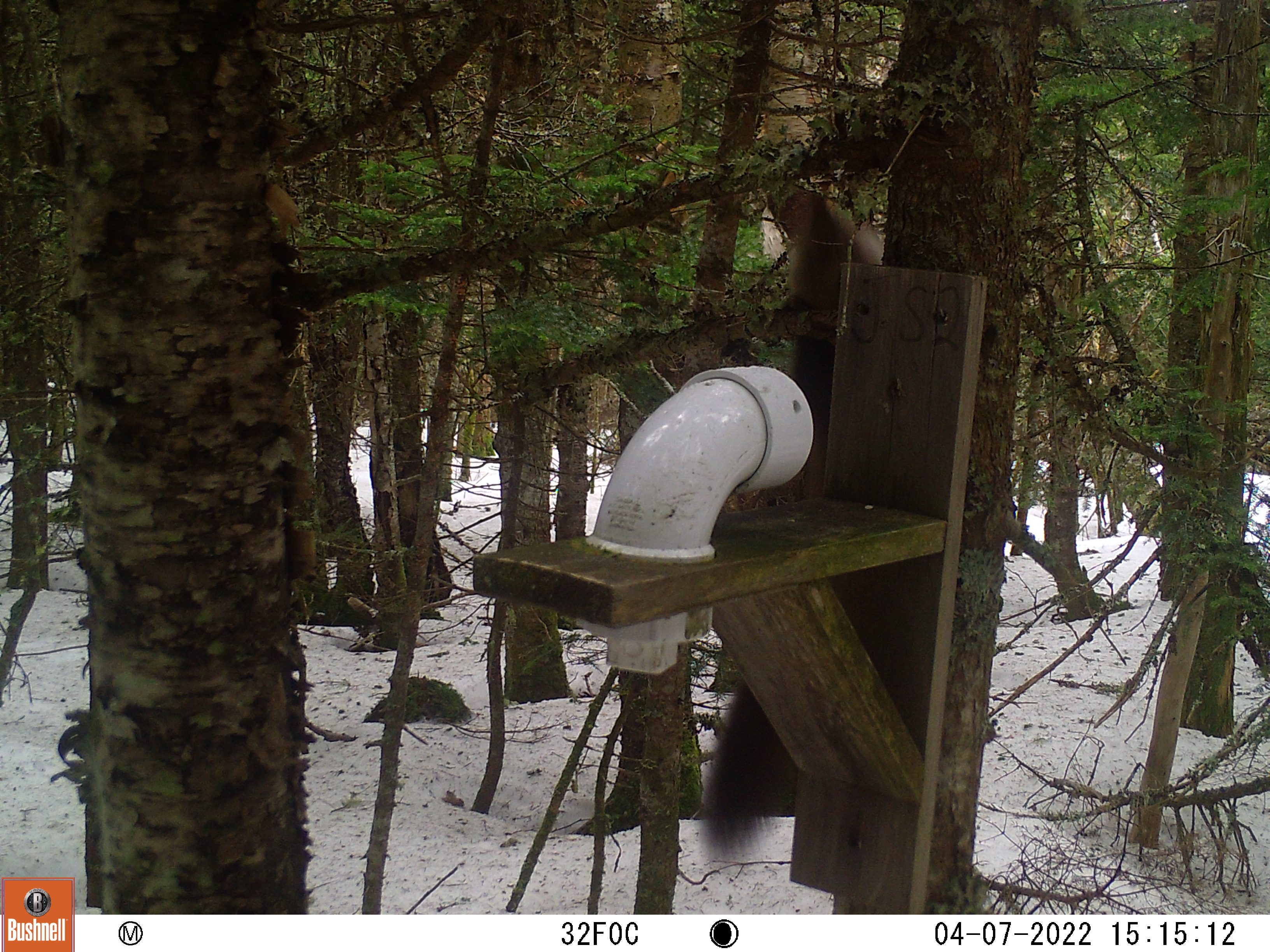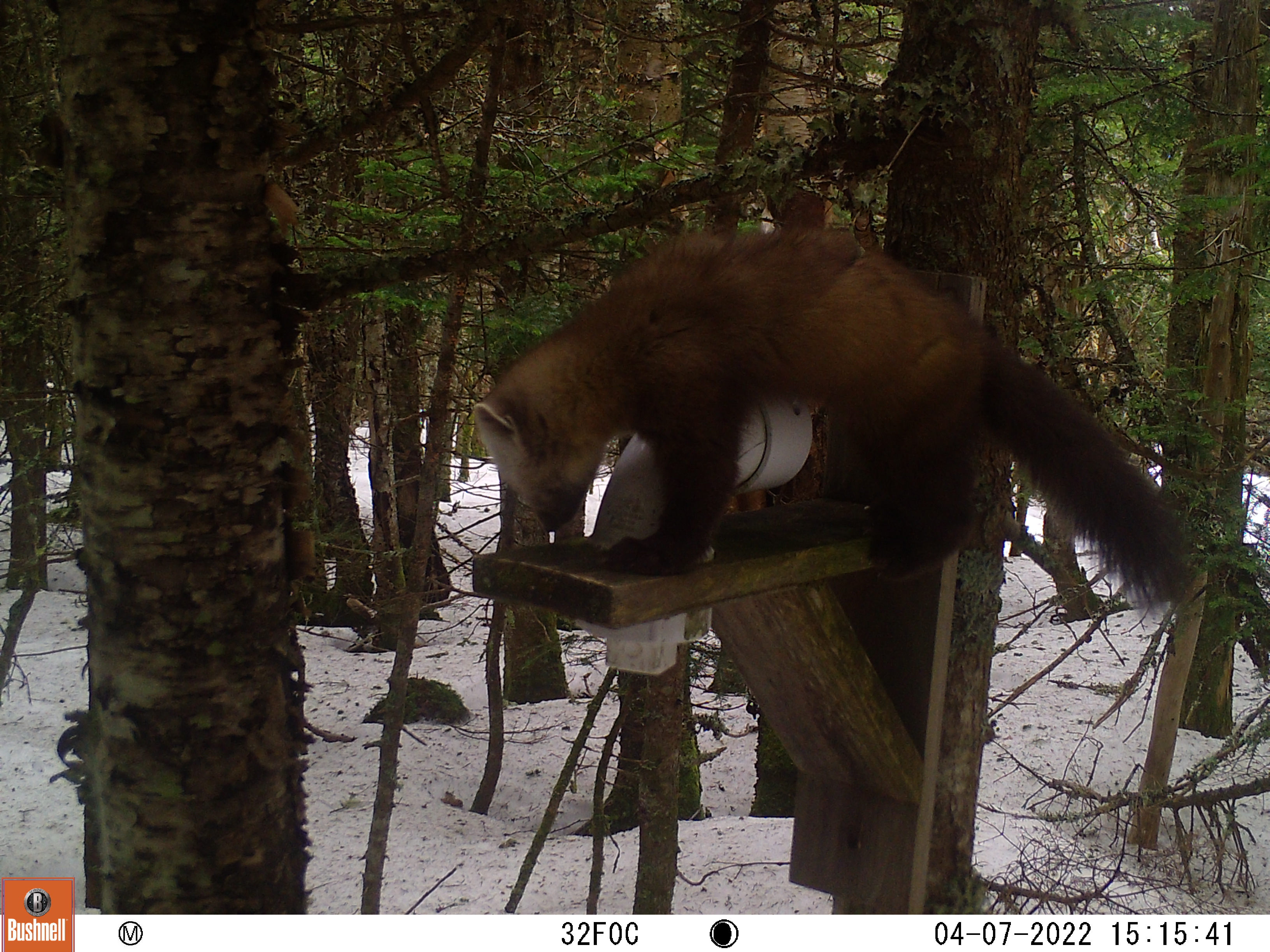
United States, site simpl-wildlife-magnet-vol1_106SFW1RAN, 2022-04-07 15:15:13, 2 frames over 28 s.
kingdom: Animalia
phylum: Chordata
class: Mammalia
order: Carnivora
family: Mustelidae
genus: Martes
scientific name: Martes americana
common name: american marten